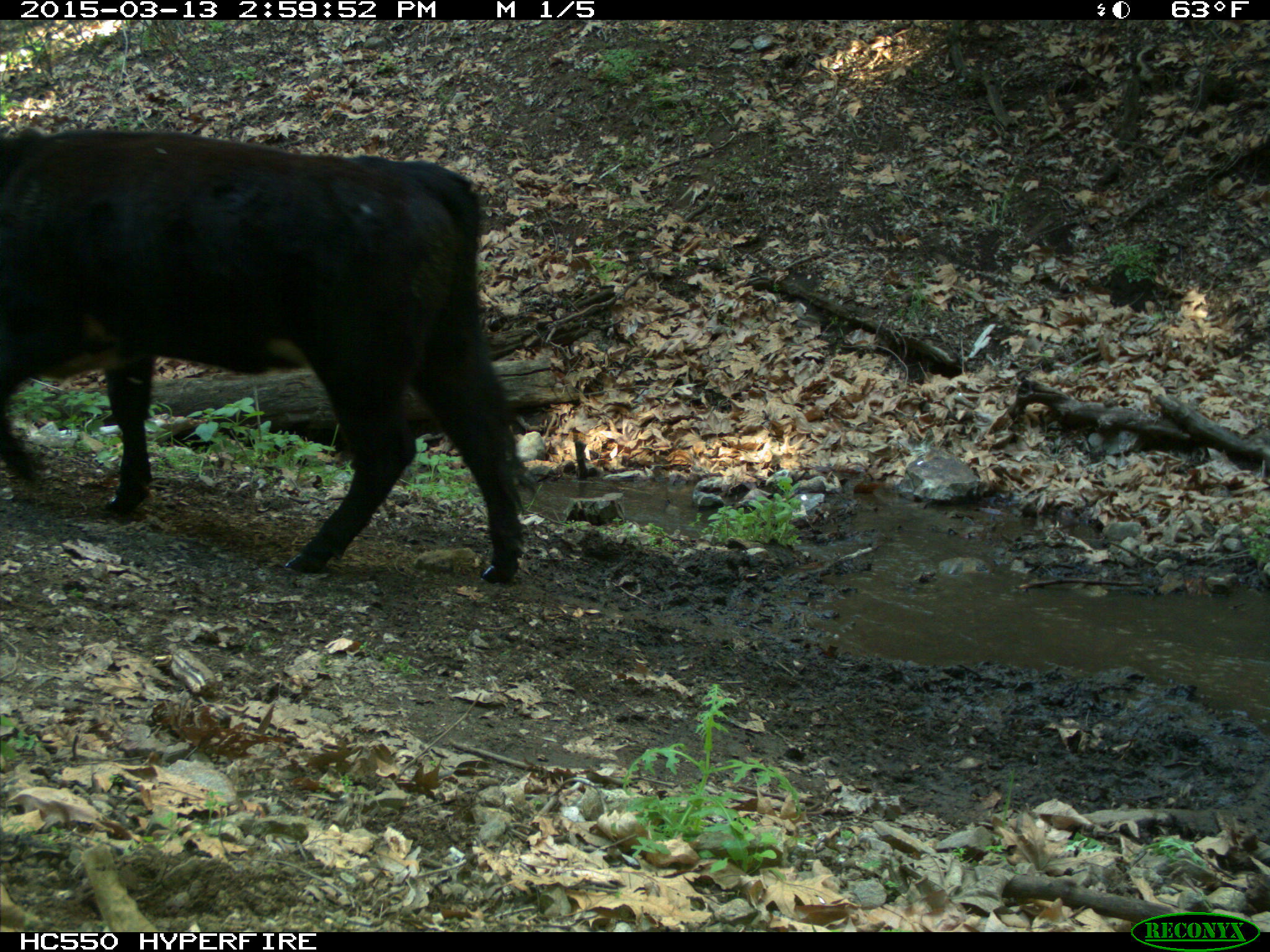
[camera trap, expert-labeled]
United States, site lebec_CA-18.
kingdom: Animalia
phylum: Chordata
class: Mammalia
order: Artiodactyla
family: Bovidae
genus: Bos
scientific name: Bos taurus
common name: domestic cow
Bos taurus (domestic cow).